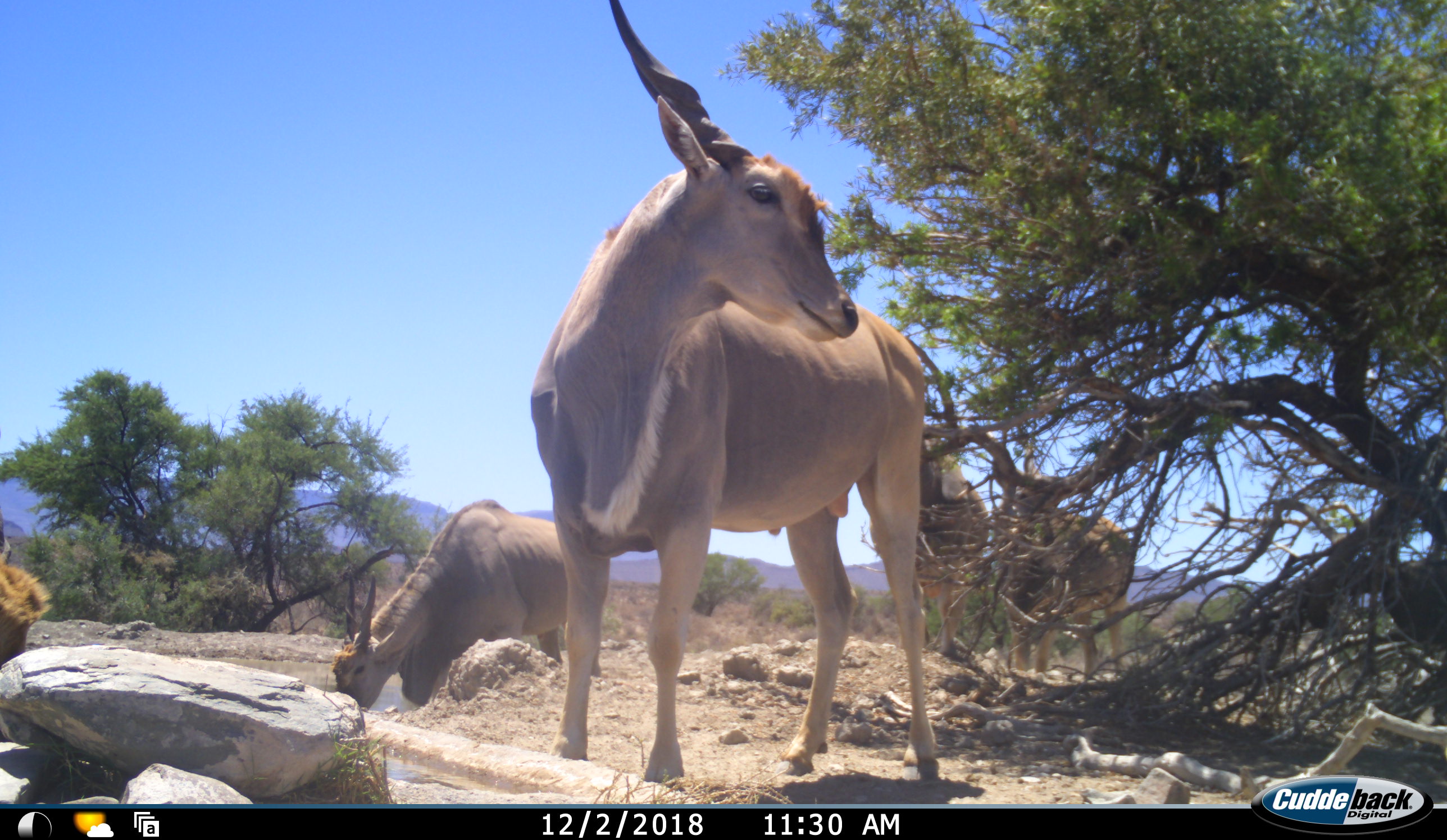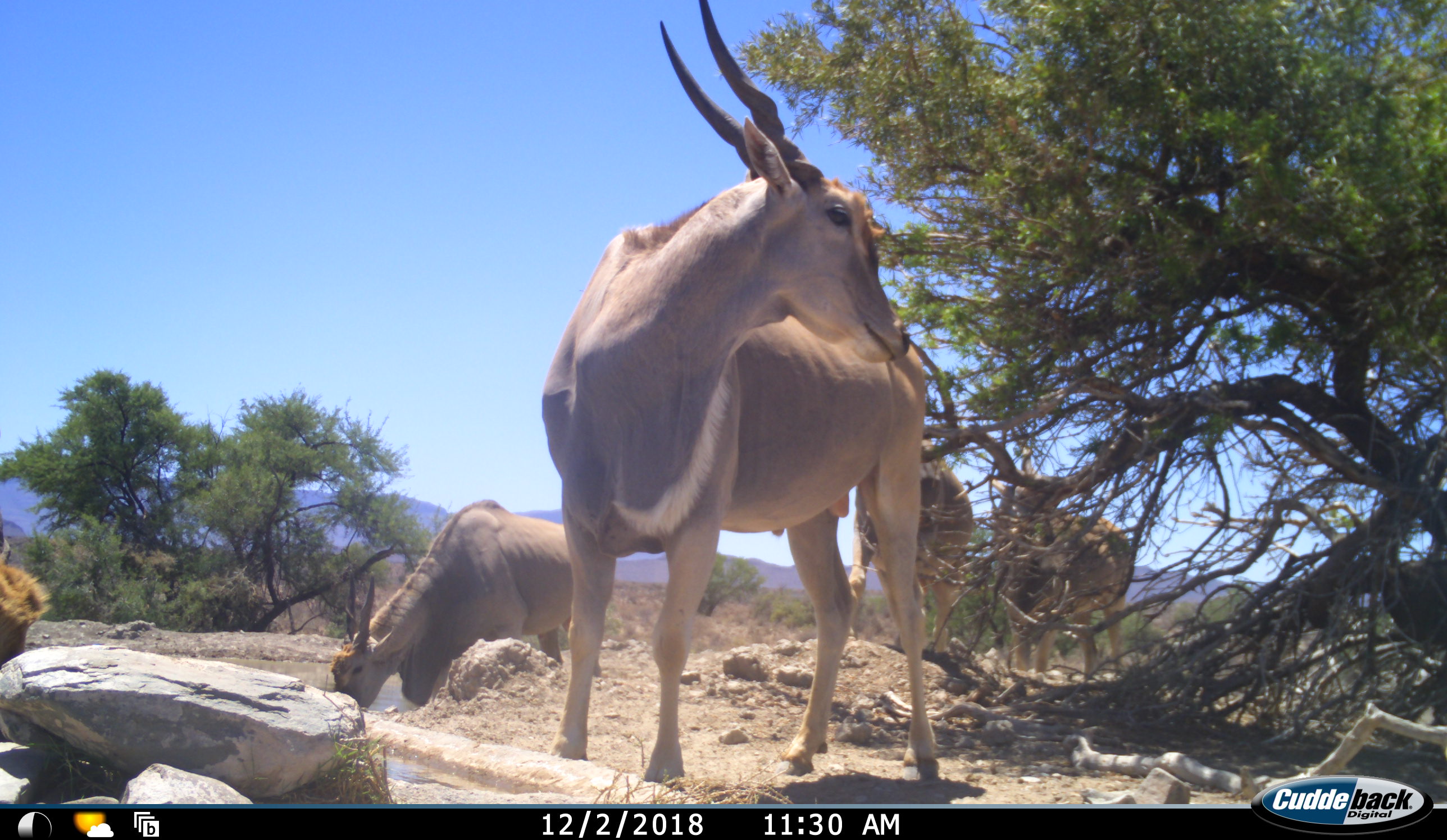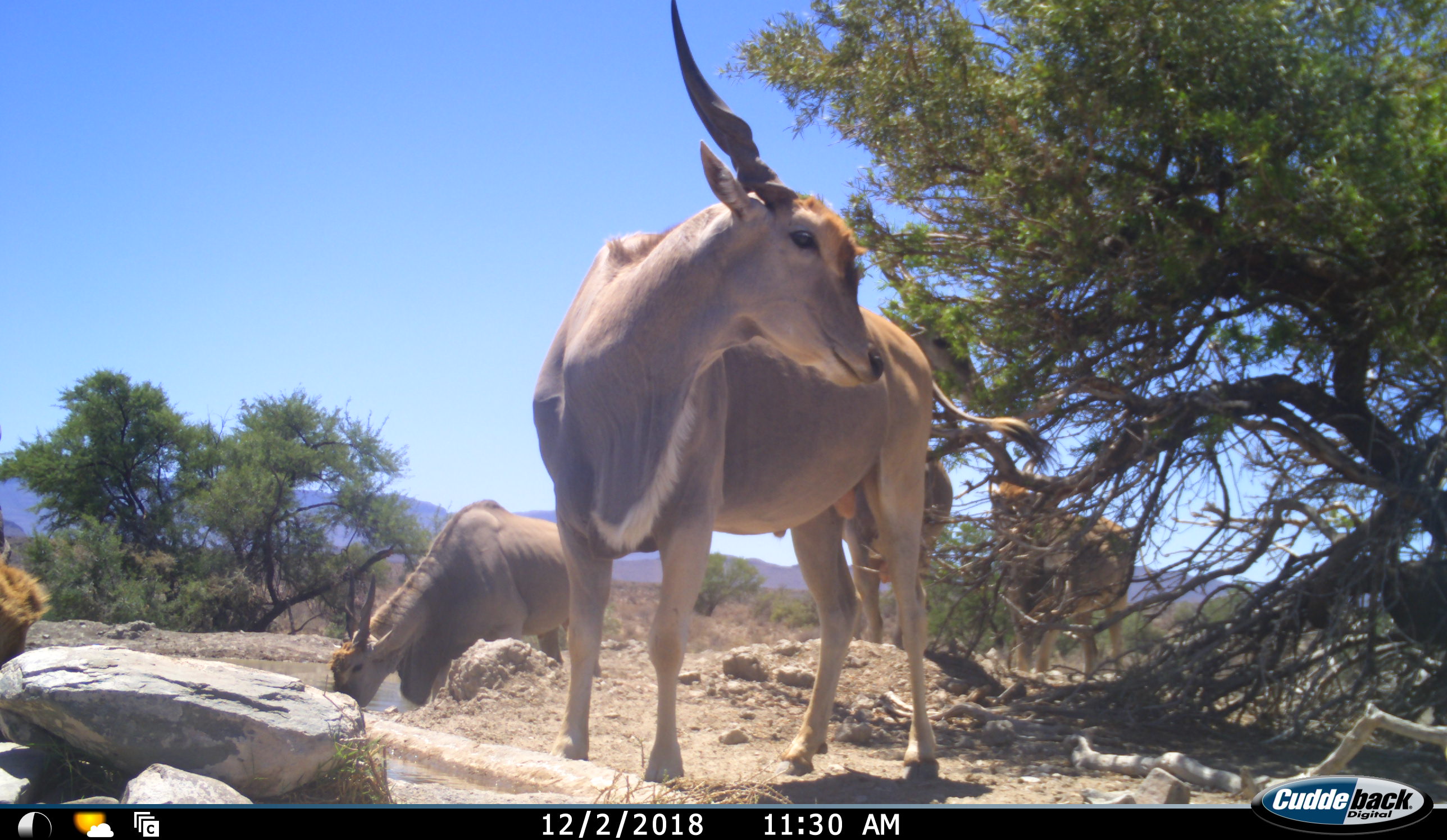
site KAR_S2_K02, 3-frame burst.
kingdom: Animalia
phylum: Chordata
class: Mammalia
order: Artiodactyla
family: Bovidae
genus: Tragelaphus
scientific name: Tragelaphus oryx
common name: eland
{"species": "eland (Tragelaphus oryx)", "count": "5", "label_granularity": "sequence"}